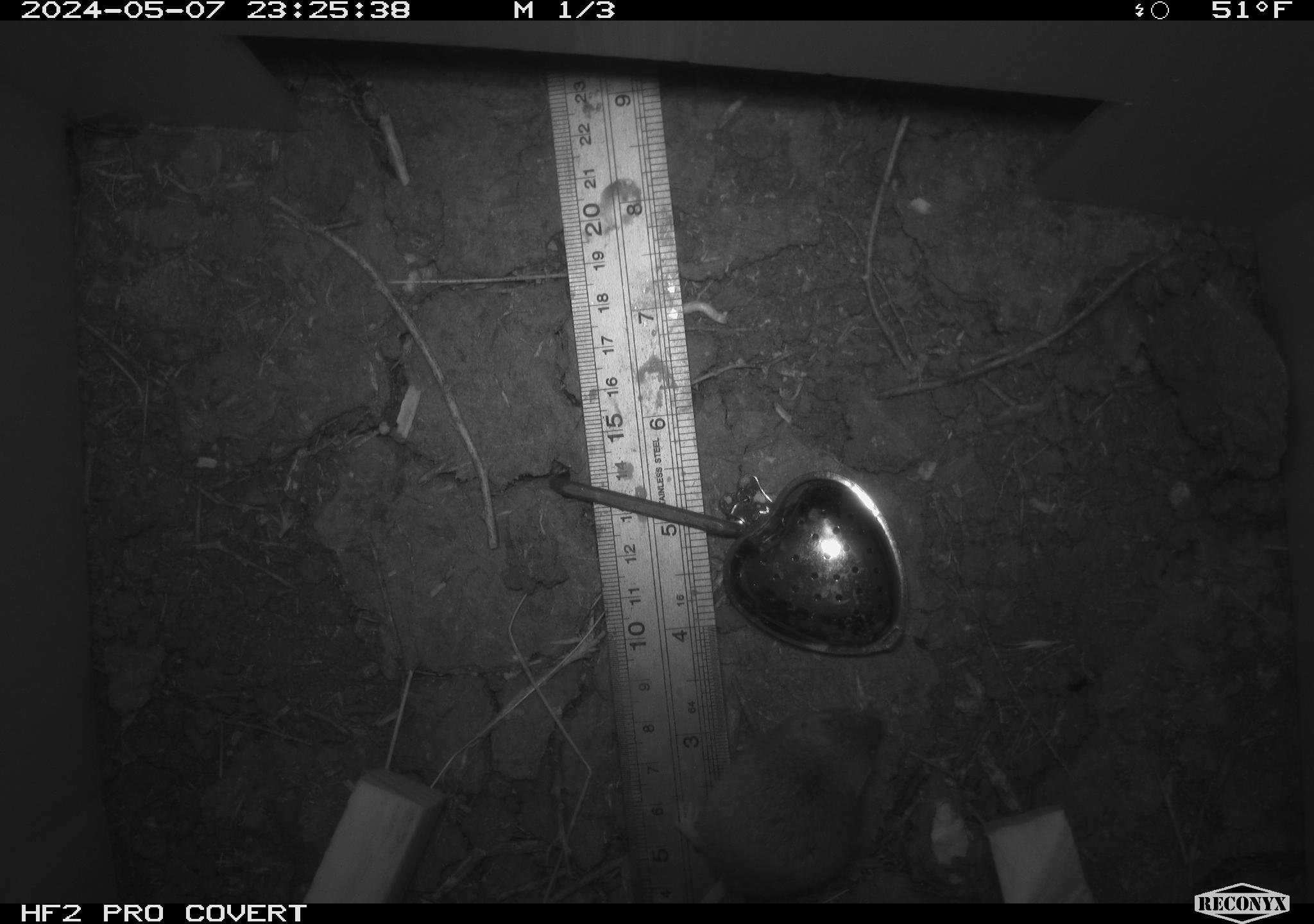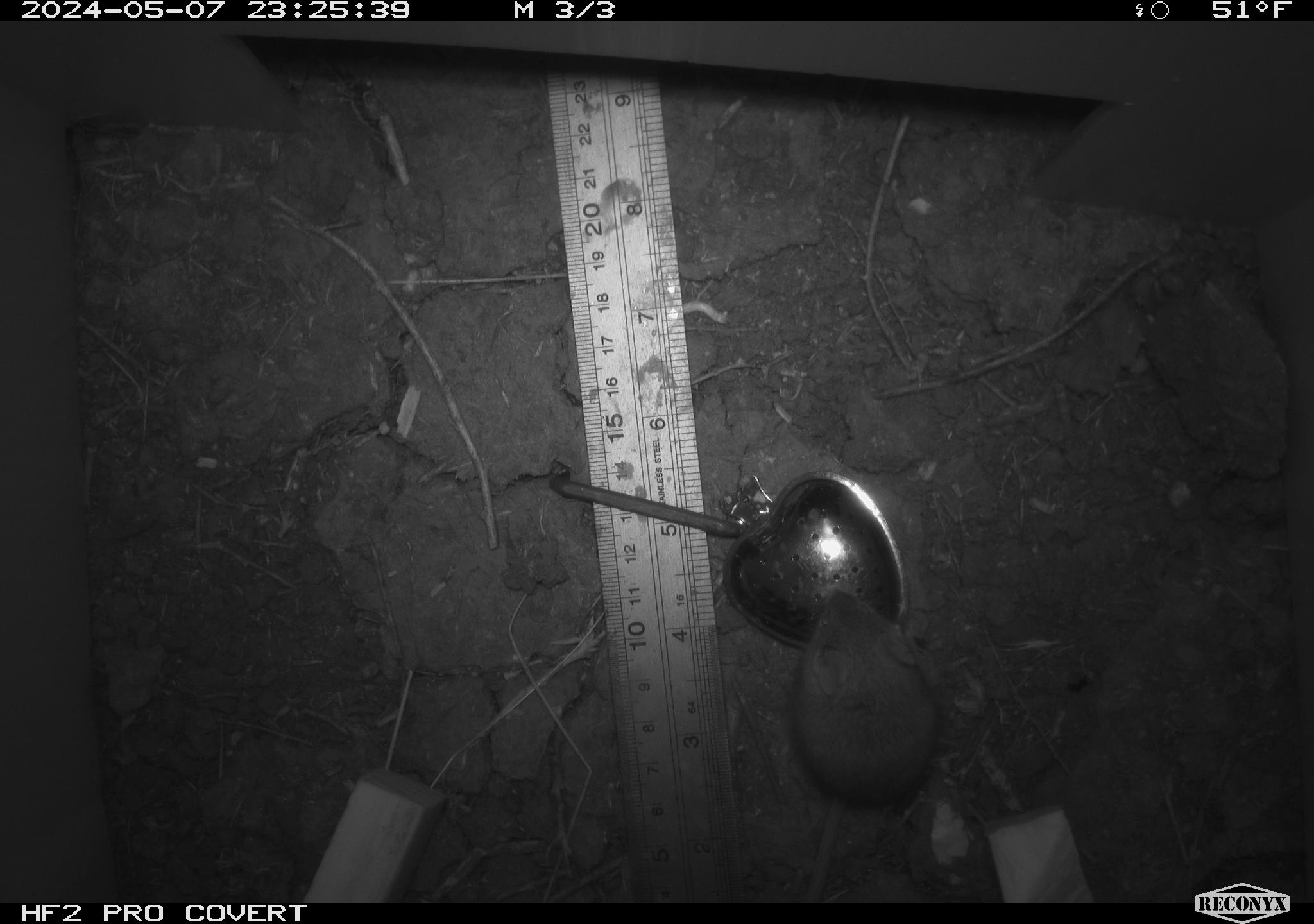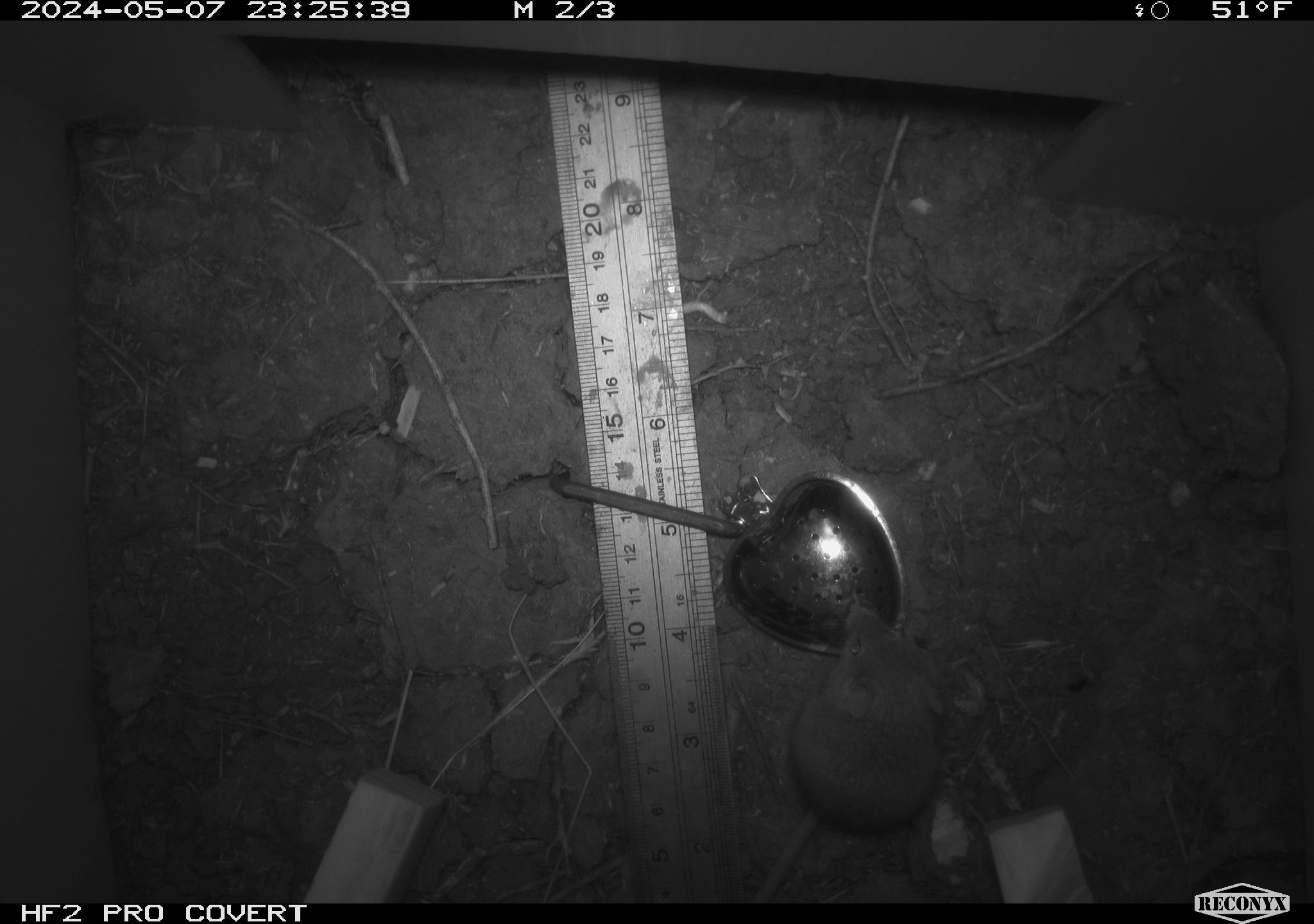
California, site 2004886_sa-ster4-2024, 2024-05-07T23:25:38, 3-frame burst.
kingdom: Animalia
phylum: Chordata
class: Mammalia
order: Rodentia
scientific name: Rodentia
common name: mouse species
Mouse species (Rodentia).